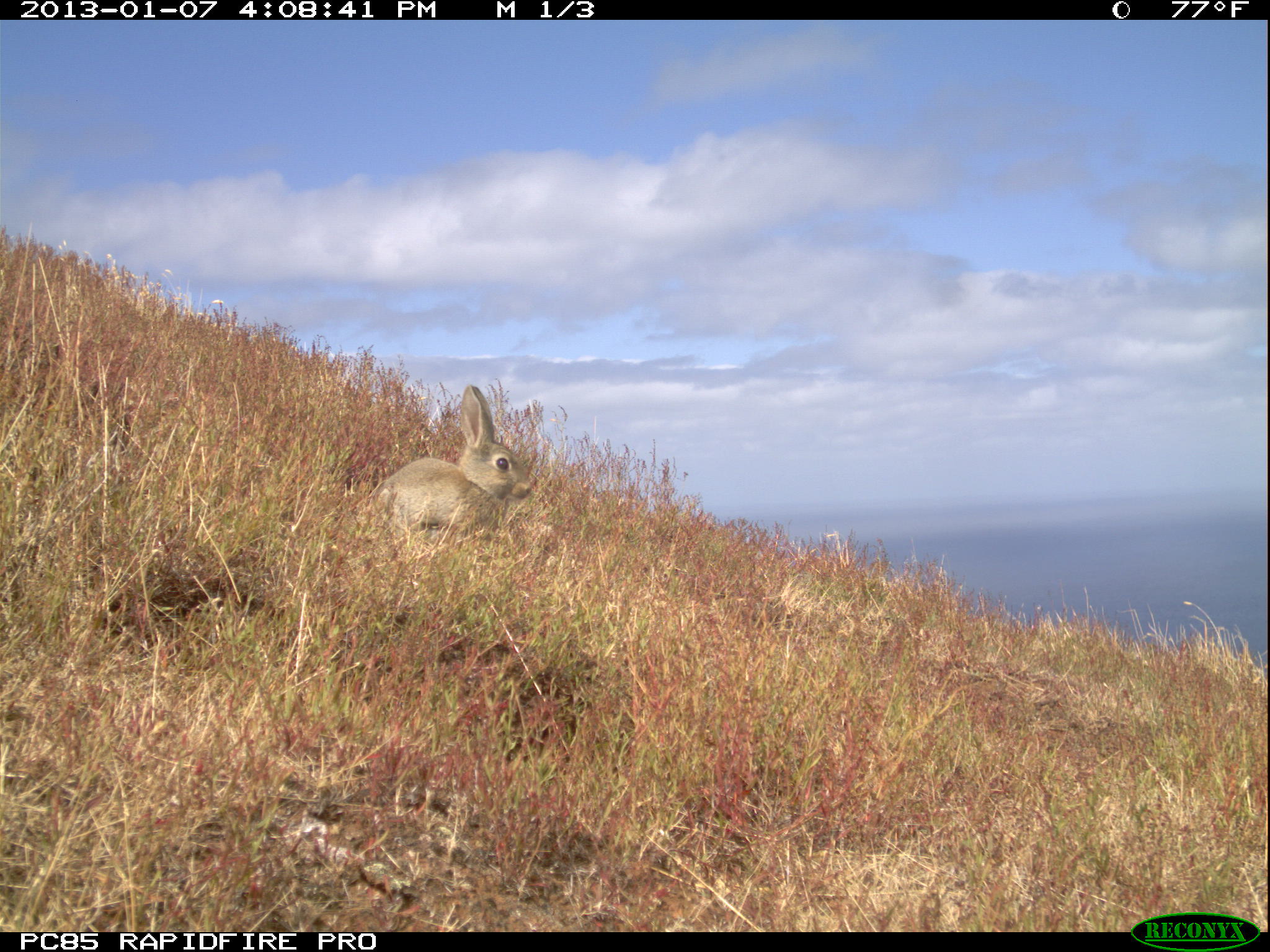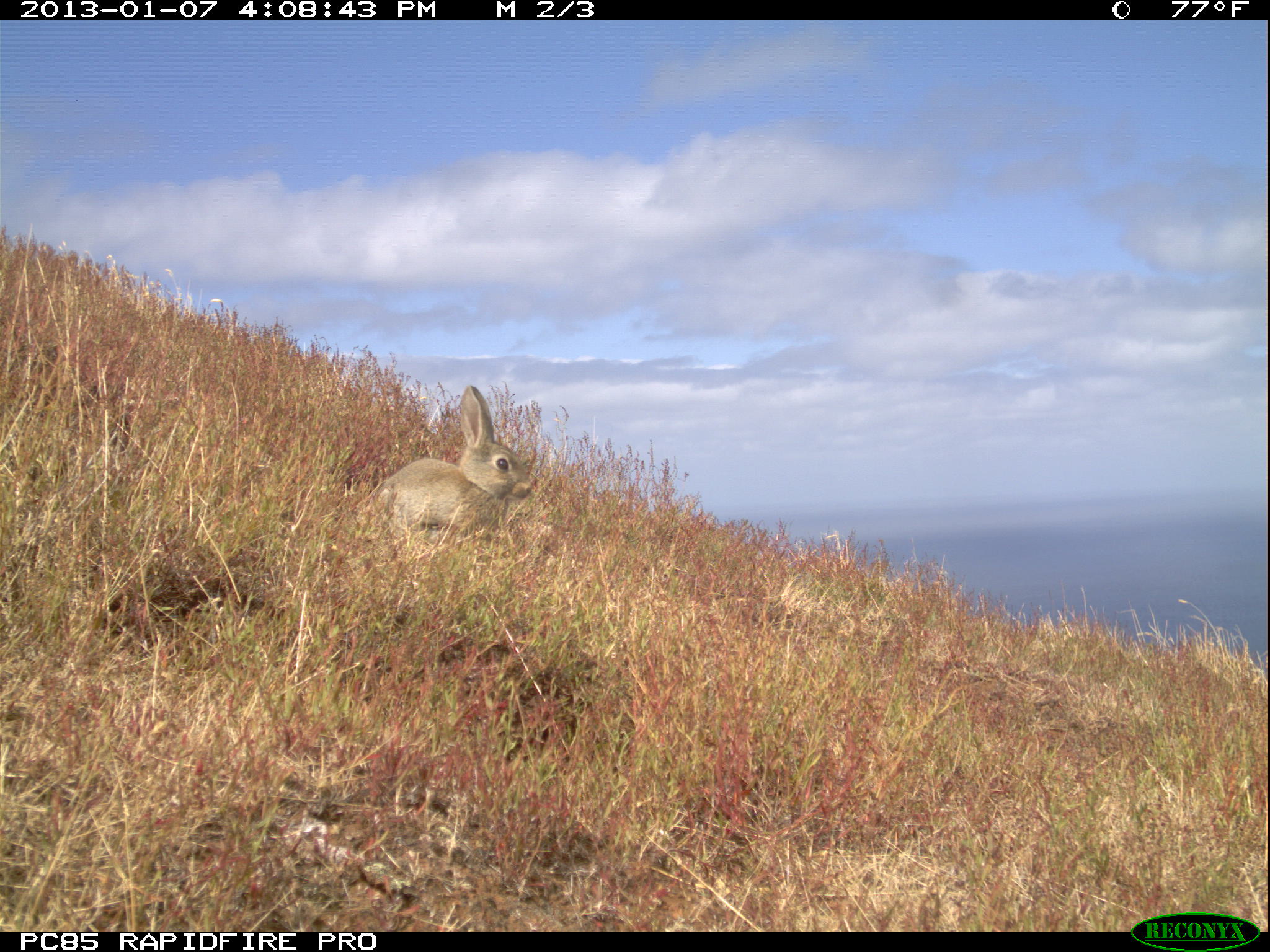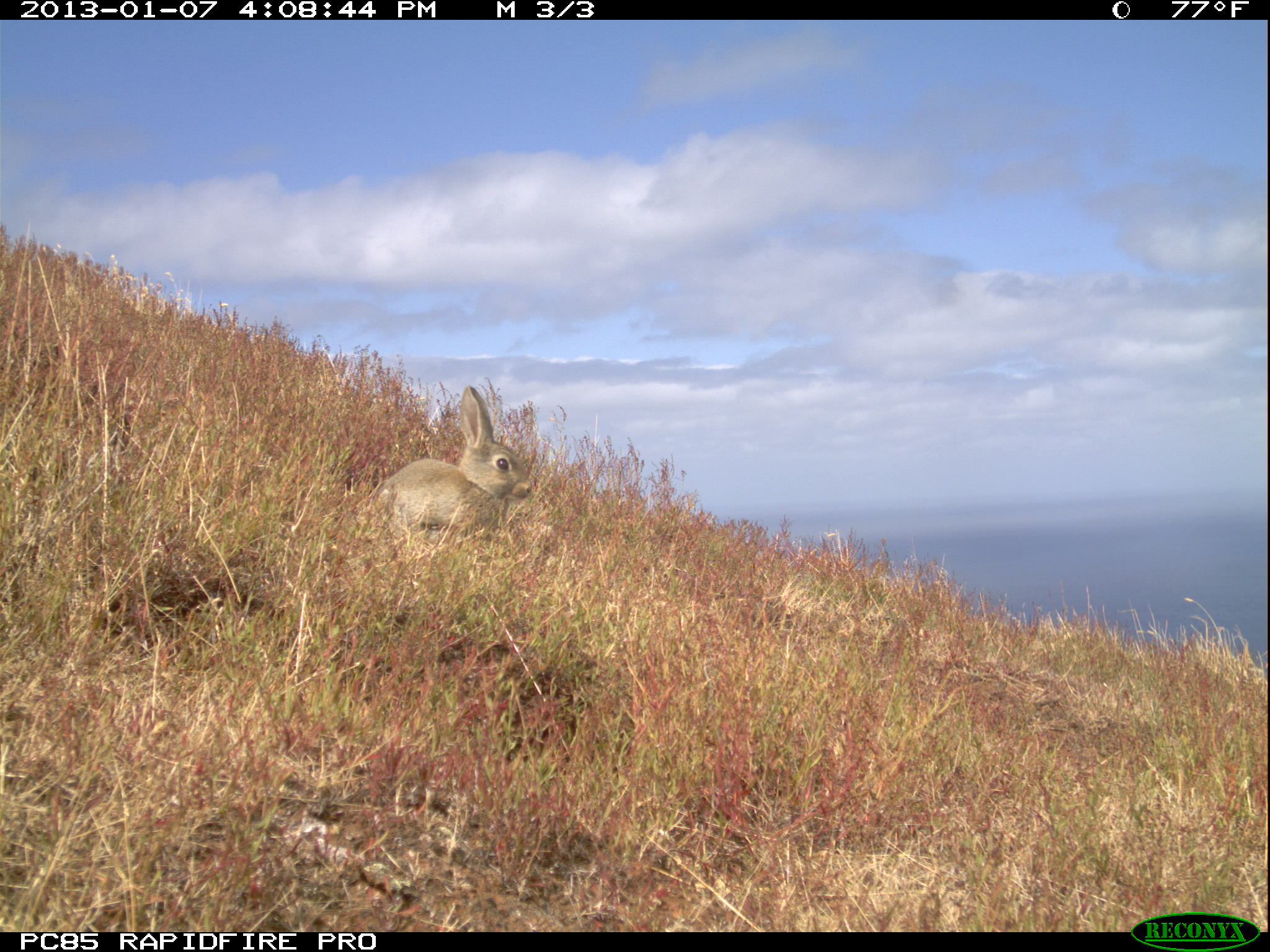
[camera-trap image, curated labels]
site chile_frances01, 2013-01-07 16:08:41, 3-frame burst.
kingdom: Animalia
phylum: Chordata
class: Mammalia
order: Lagomorpha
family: Leporidae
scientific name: Leporidae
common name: rabbits and hares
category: rabbit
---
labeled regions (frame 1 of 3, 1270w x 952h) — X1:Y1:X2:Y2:
rabbit: 367:384:535:545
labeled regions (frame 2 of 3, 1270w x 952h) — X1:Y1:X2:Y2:
rabbit: 359:385:538:549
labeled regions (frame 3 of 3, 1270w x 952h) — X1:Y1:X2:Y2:
rabbit: 360:384:535:550